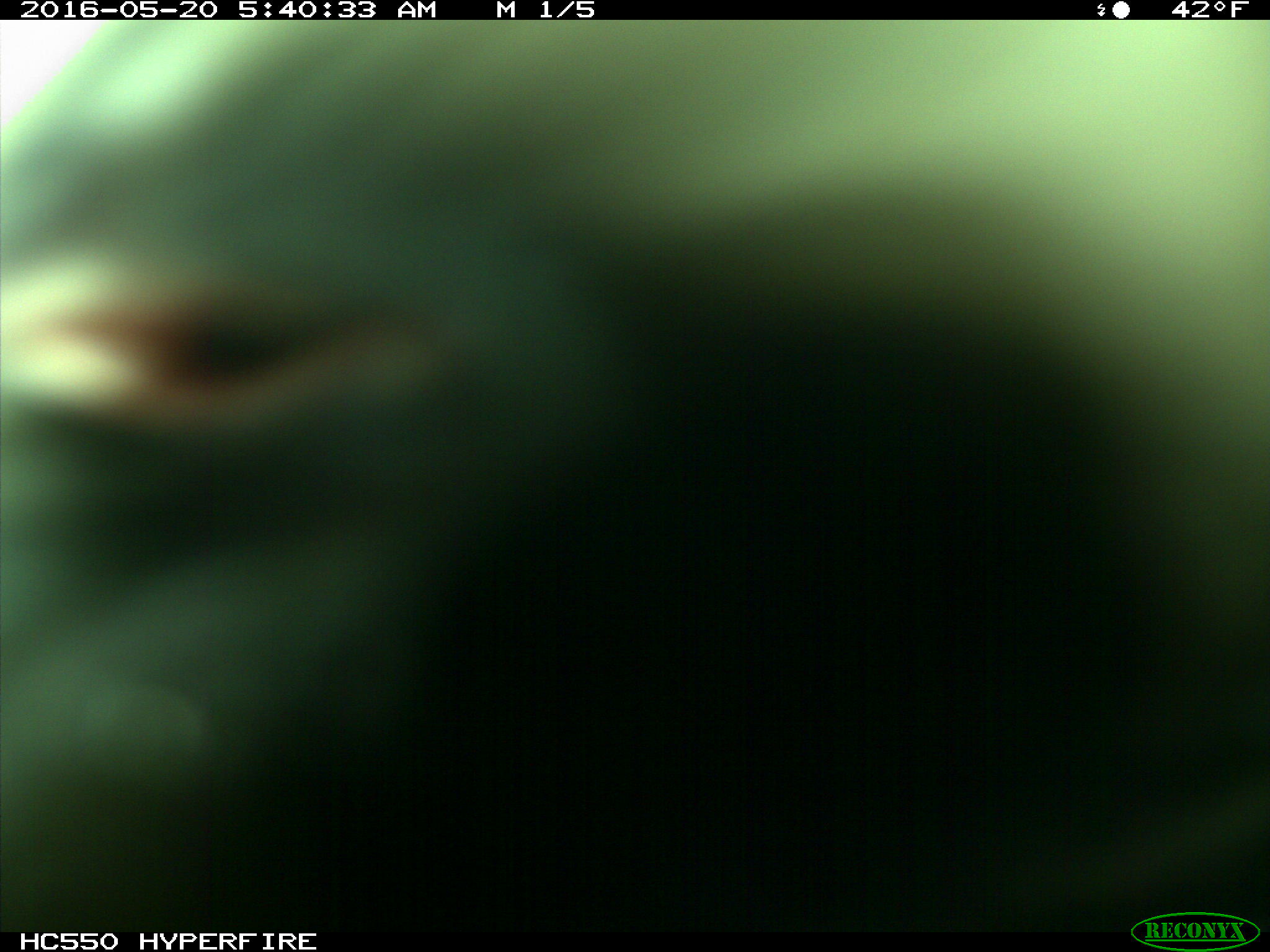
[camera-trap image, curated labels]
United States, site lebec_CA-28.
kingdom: Animalia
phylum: Chordata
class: Mammalia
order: Artiodactyla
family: Bovidae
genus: Bos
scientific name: Bos taurus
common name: domestic cow